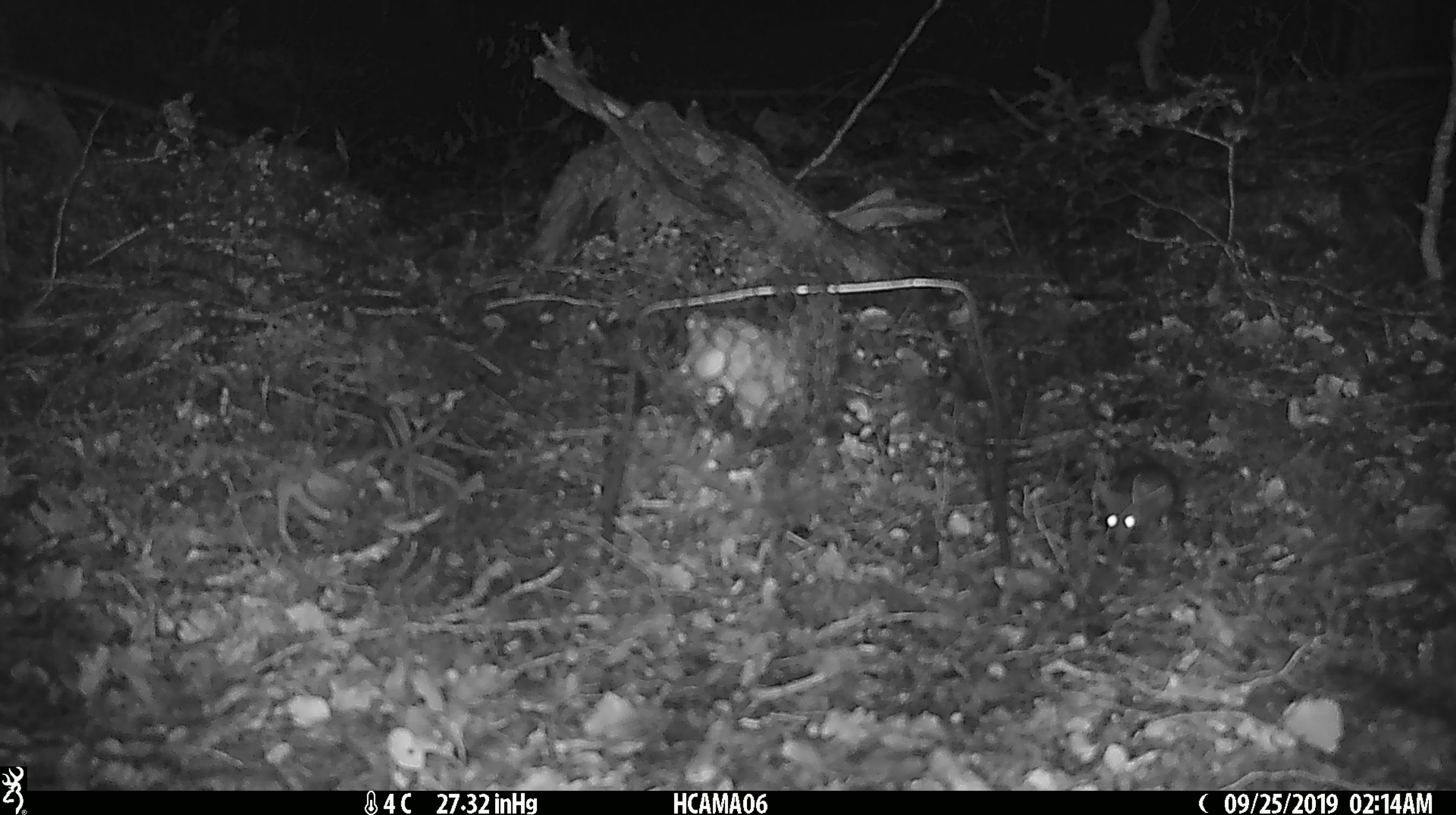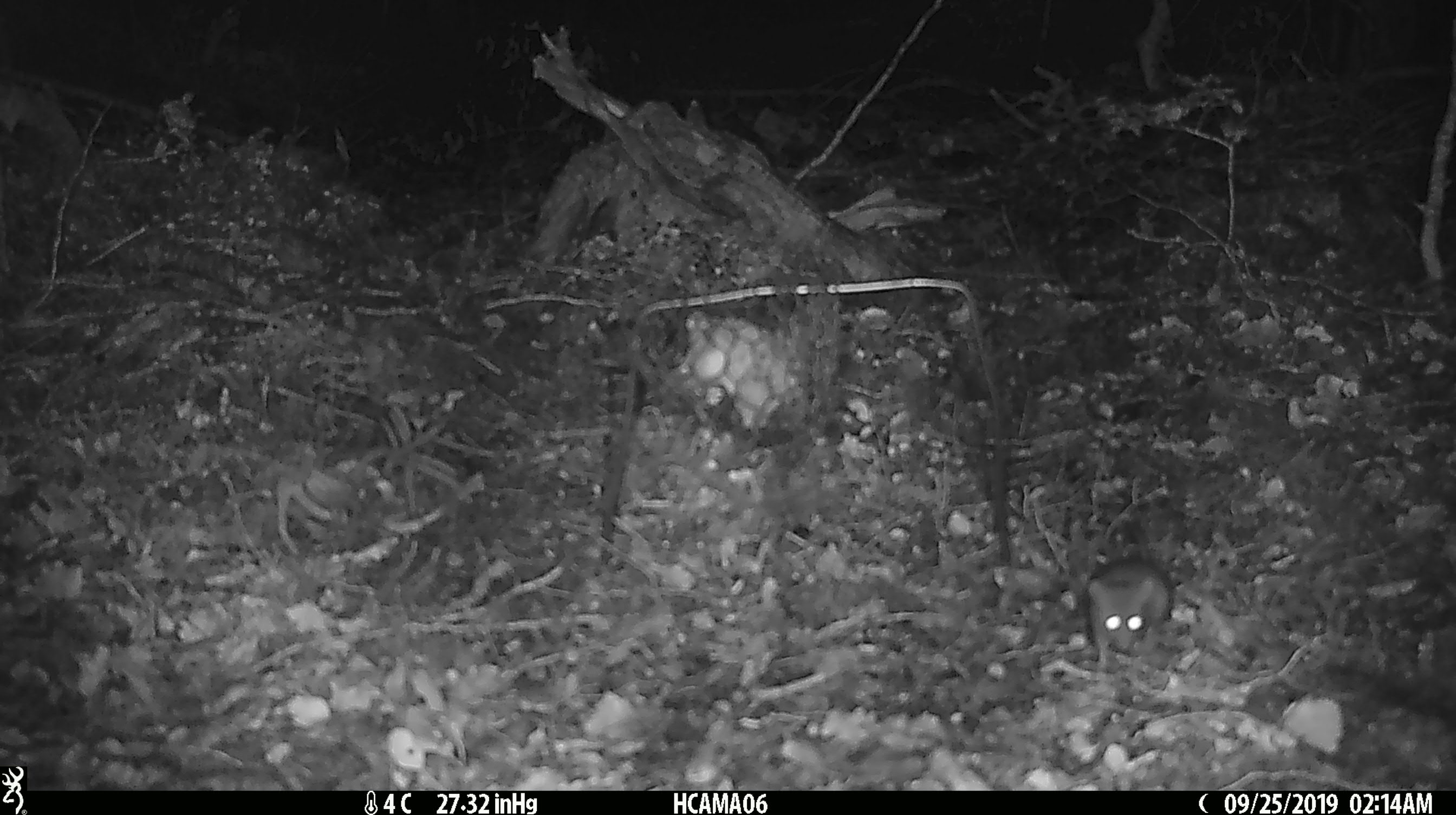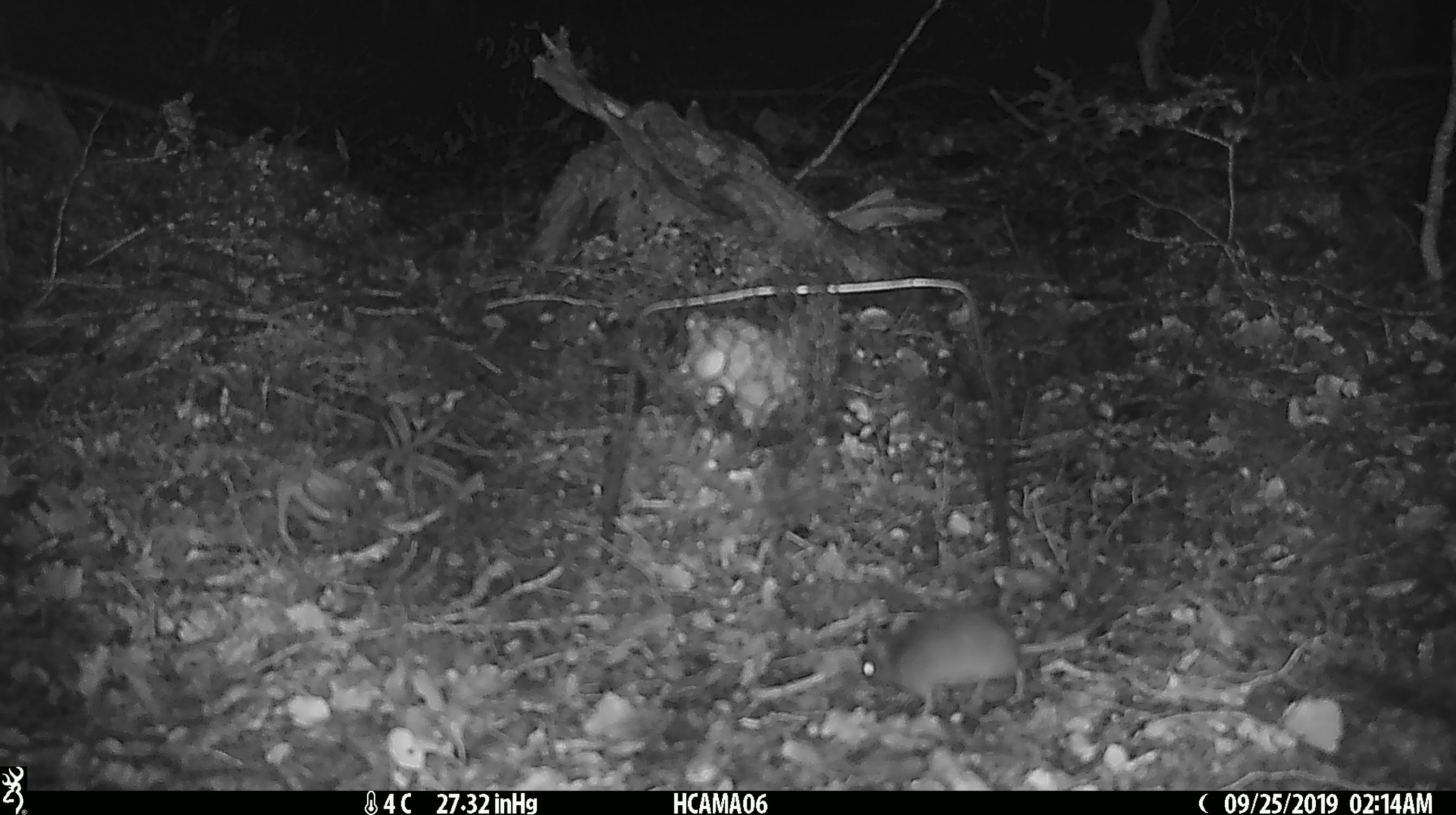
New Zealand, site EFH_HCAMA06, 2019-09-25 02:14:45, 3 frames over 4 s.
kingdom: Animalia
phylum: Chordata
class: Mammalia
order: Rodentia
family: Muridae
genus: Mus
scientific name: Mus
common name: mouse